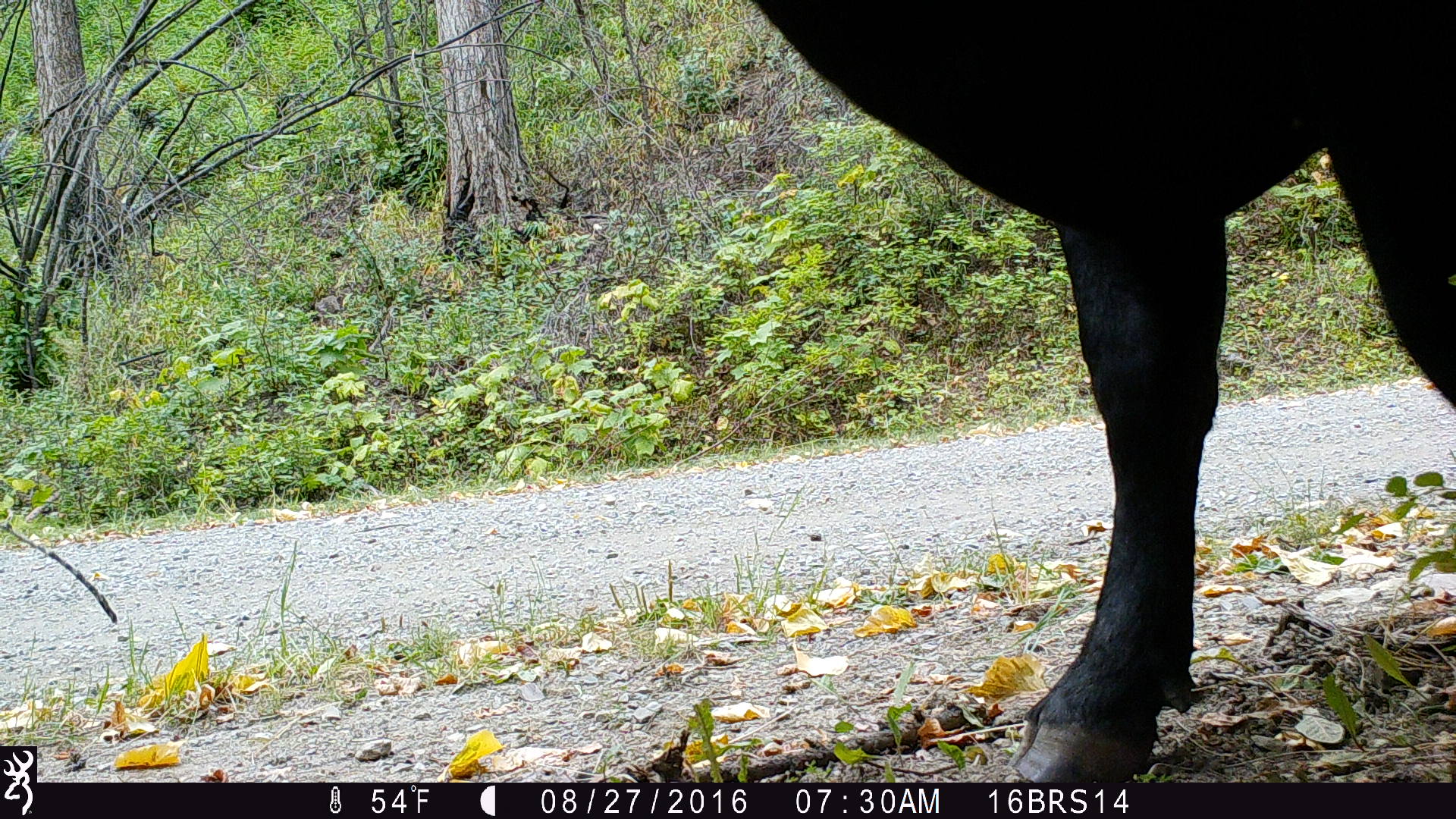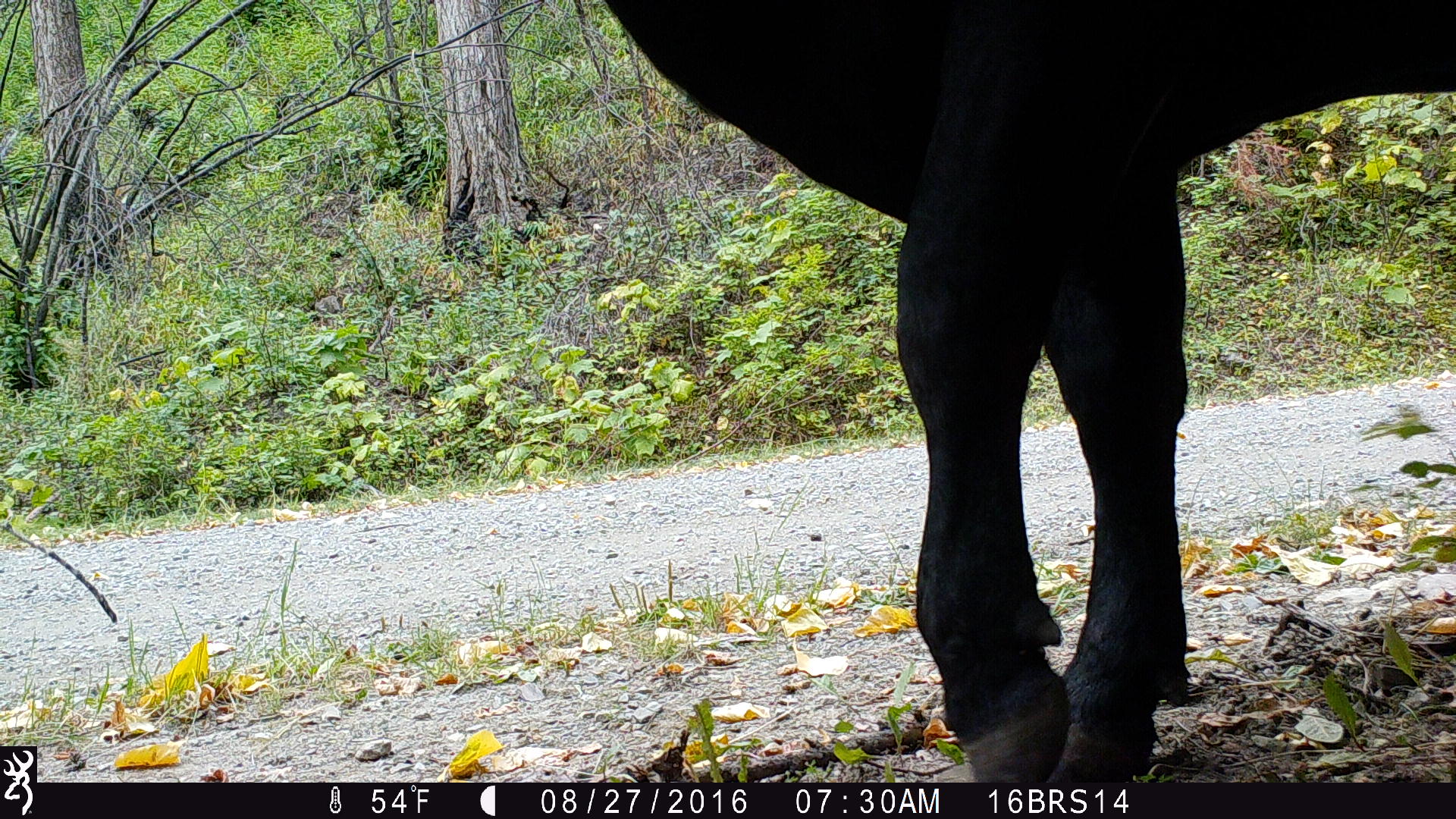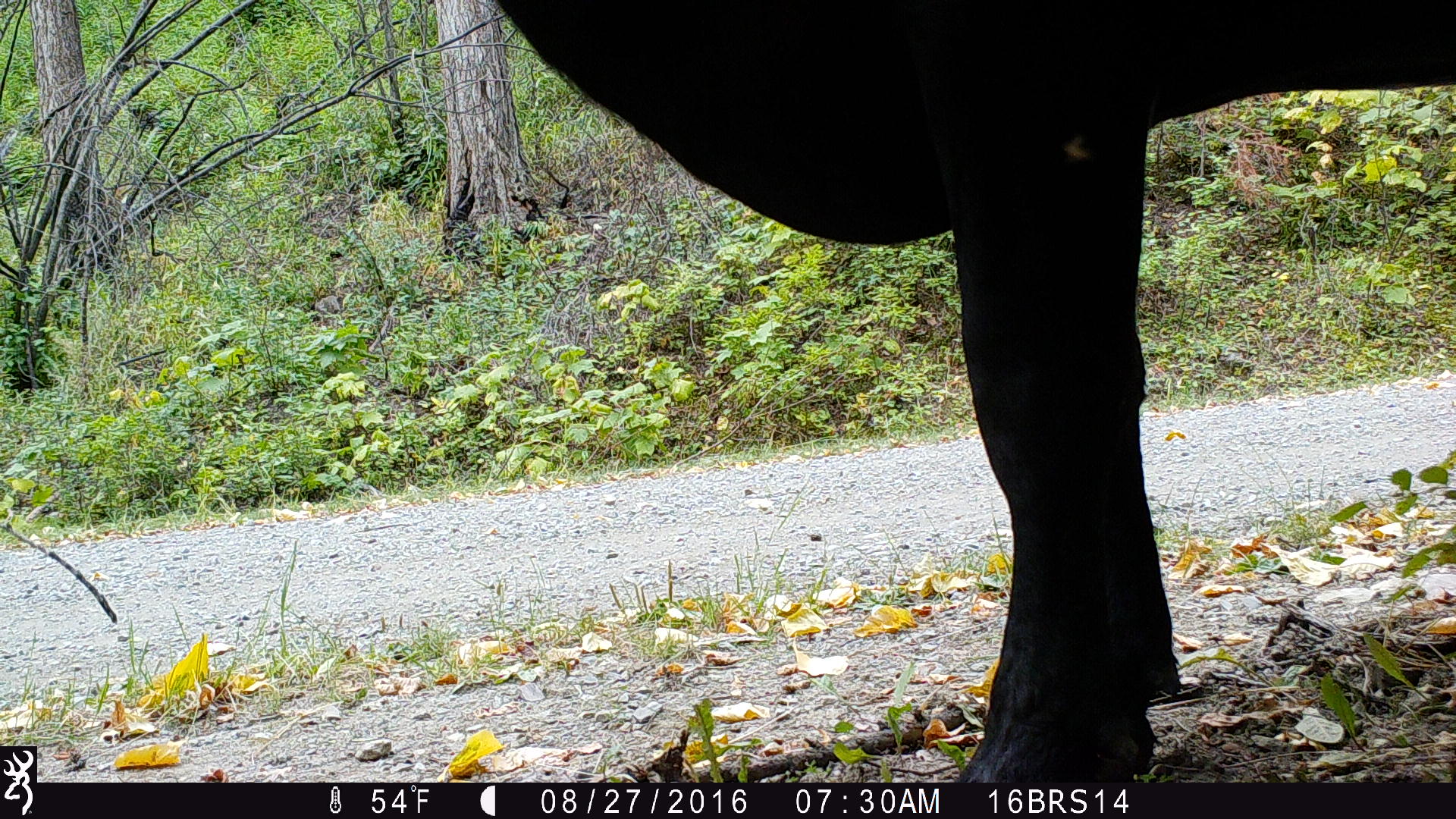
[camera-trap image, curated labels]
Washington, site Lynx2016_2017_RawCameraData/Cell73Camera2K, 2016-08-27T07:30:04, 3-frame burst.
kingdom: Animalia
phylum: Chordata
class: Mammalia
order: Artiodactyla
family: Bovidae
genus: Bos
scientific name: Bos taurus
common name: domestic cattle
Domestic cattle (Bos taurus). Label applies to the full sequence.